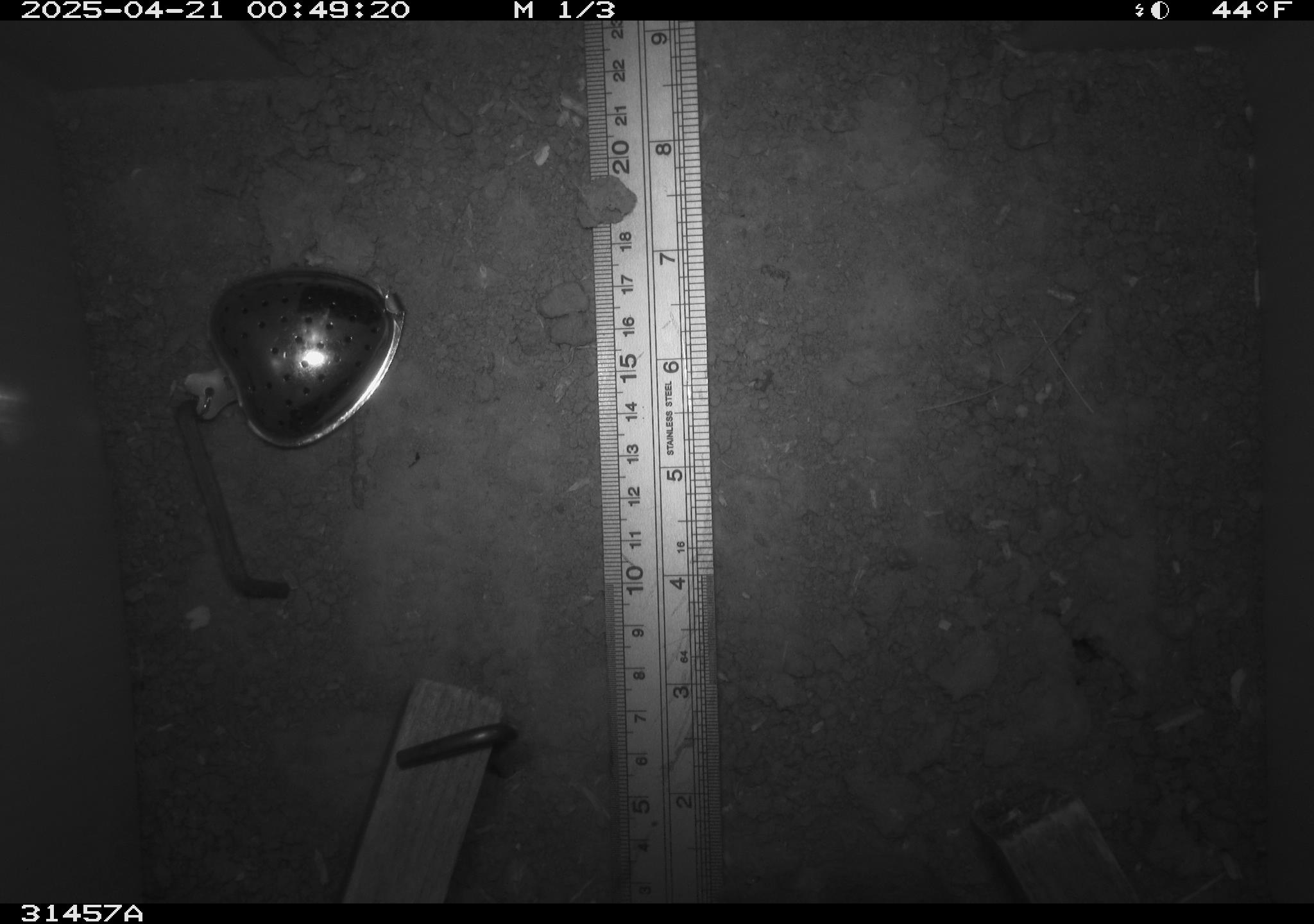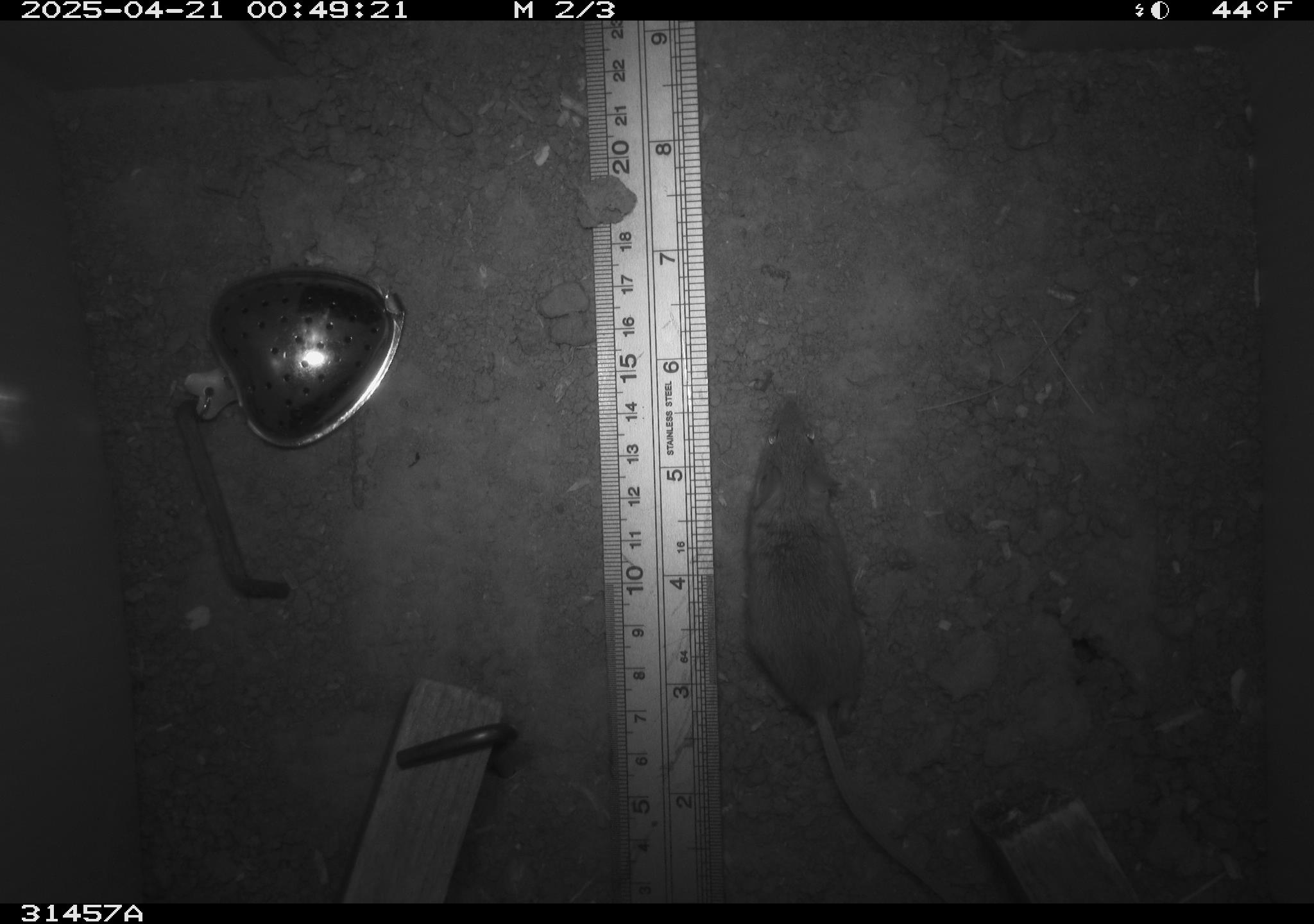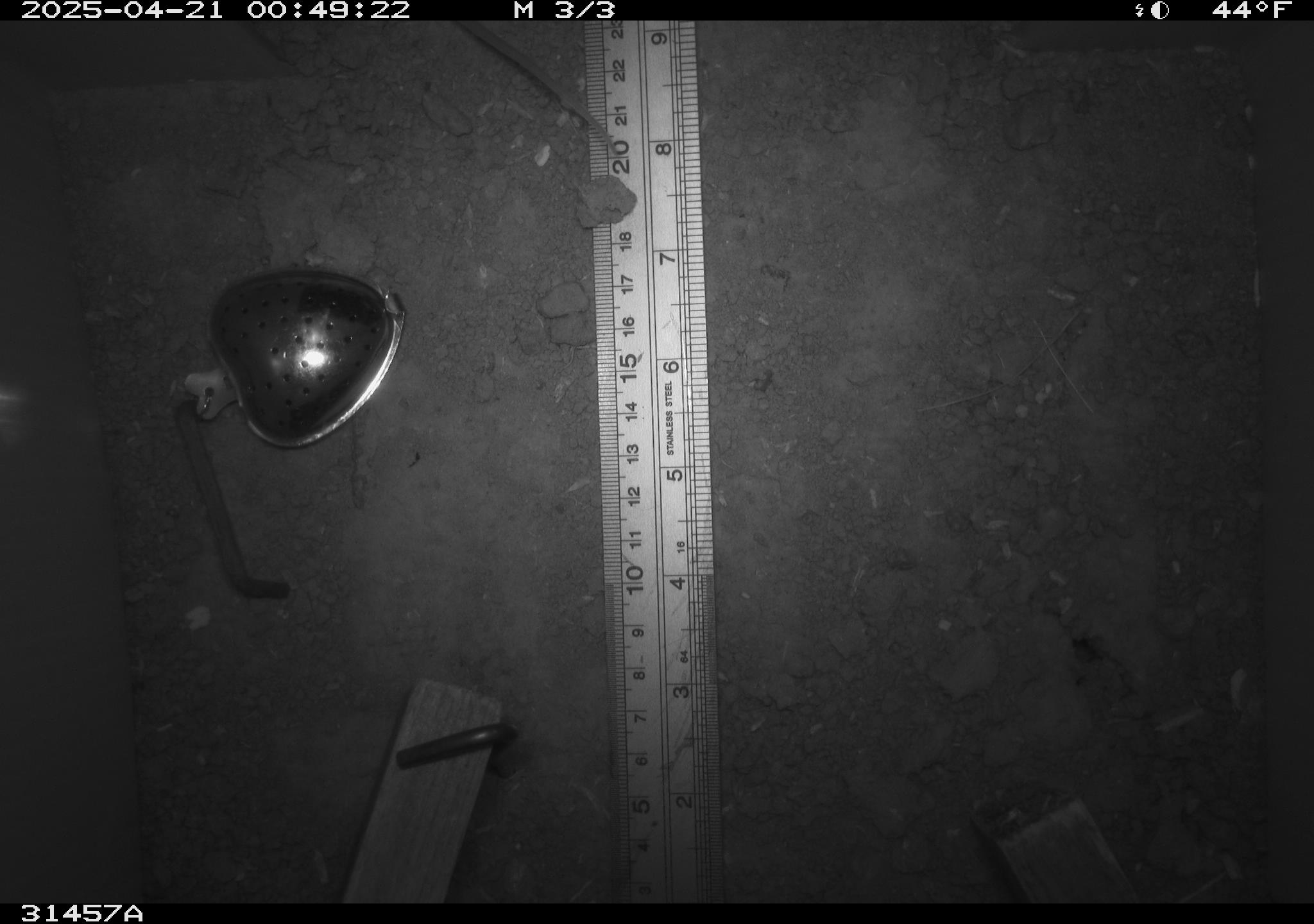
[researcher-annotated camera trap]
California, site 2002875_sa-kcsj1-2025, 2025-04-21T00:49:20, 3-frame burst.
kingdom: Animalia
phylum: Chordata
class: Mammalia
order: Rodentia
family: Muridae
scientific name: Muridae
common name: murids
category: muridae family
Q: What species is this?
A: Muridae family (murids) (Muridae).